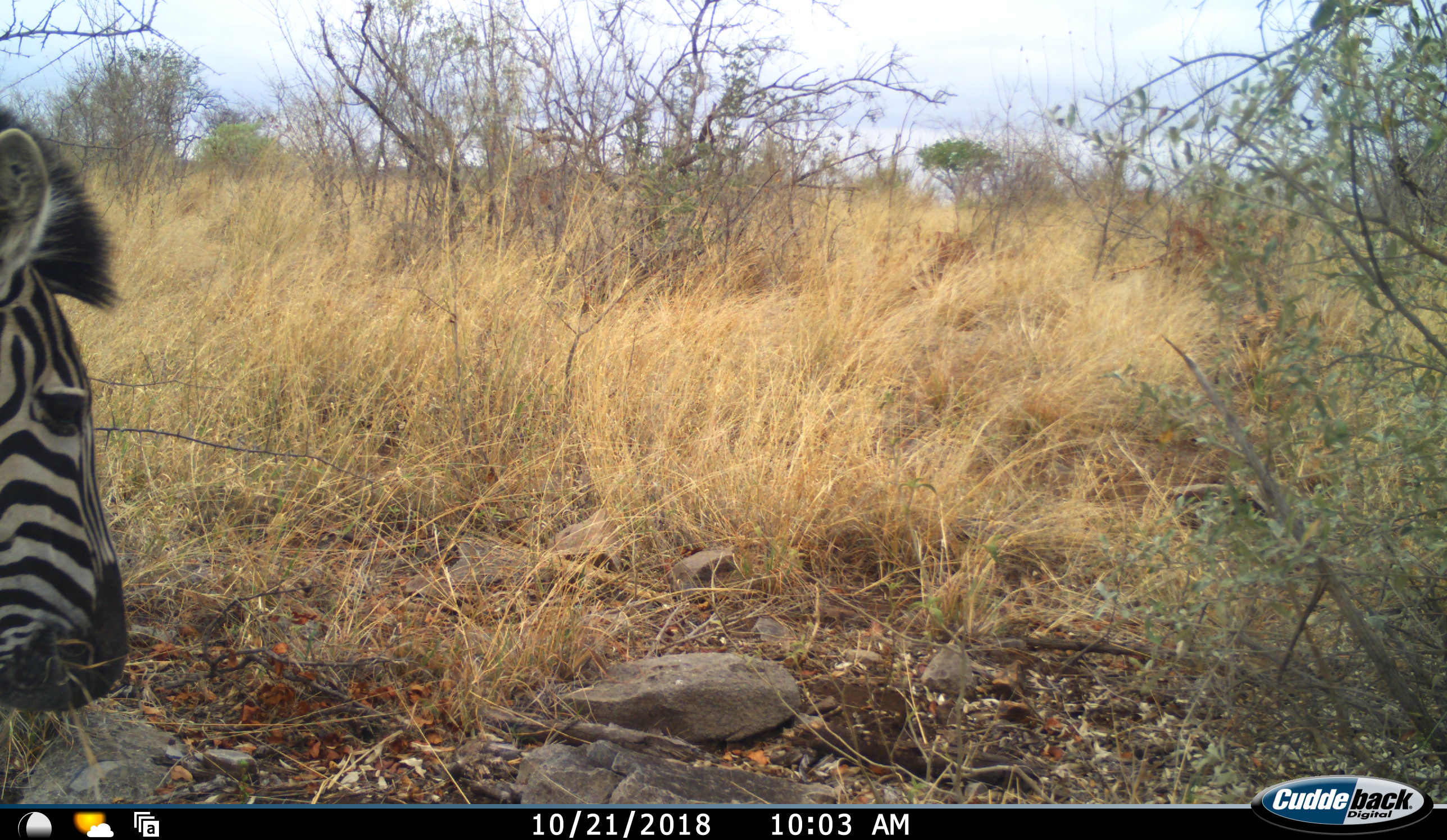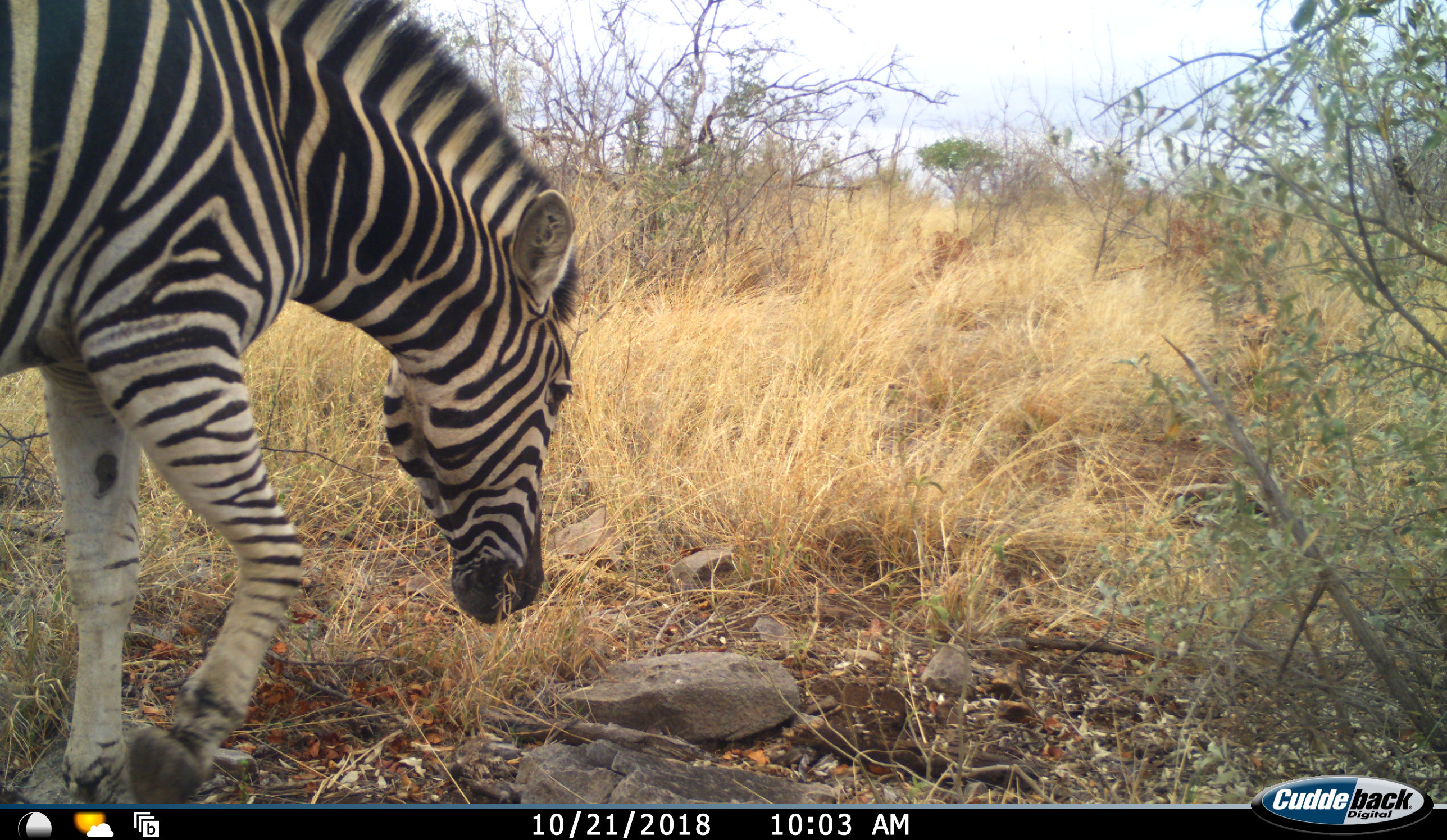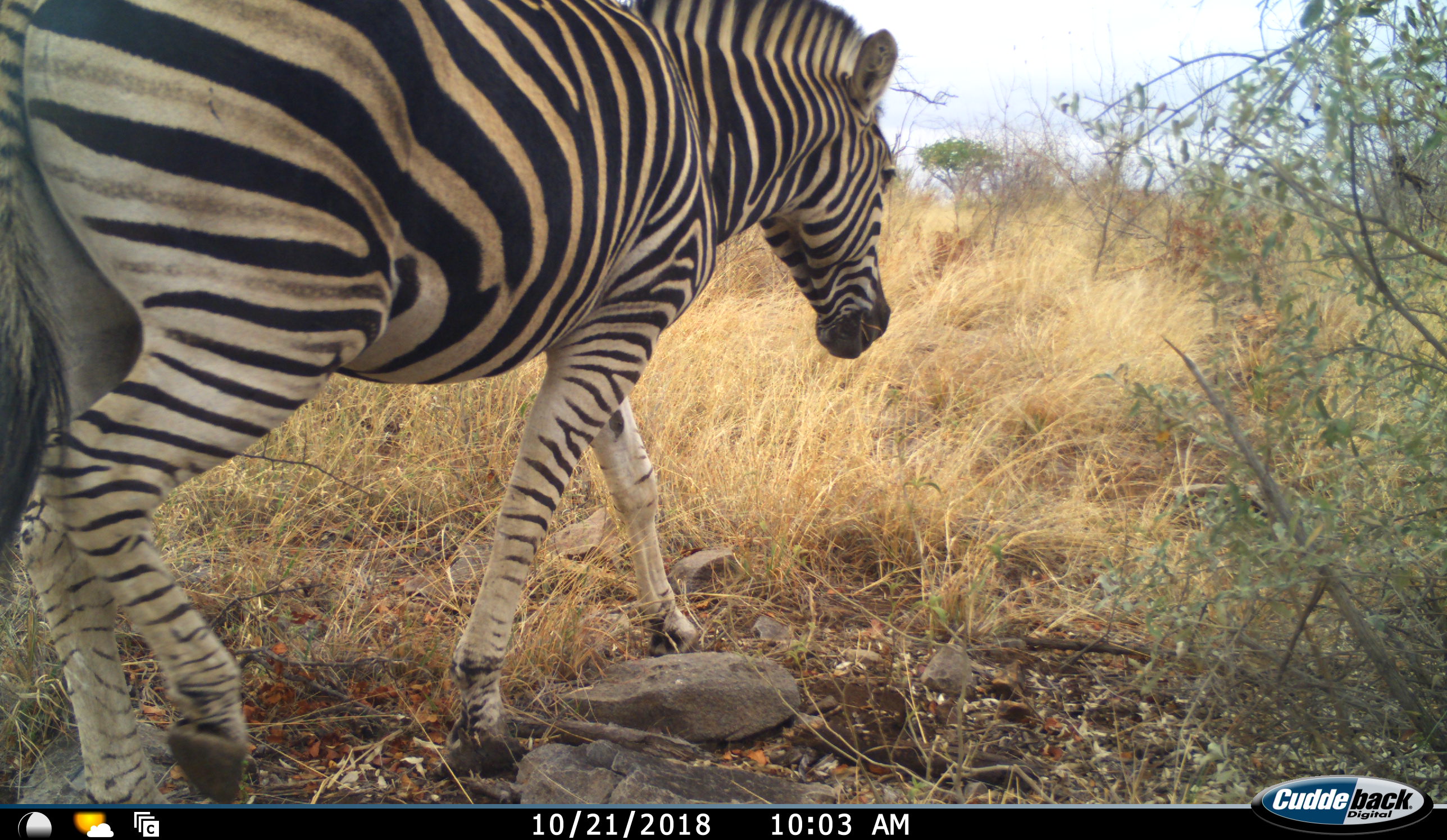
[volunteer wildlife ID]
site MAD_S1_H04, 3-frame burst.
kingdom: Animalia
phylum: Chordata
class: Mammalia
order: Perissodactyla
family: Equidae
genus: Equus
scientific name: Equus quagga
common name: plains zebra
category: zebraplains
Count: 1.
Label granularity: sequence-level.